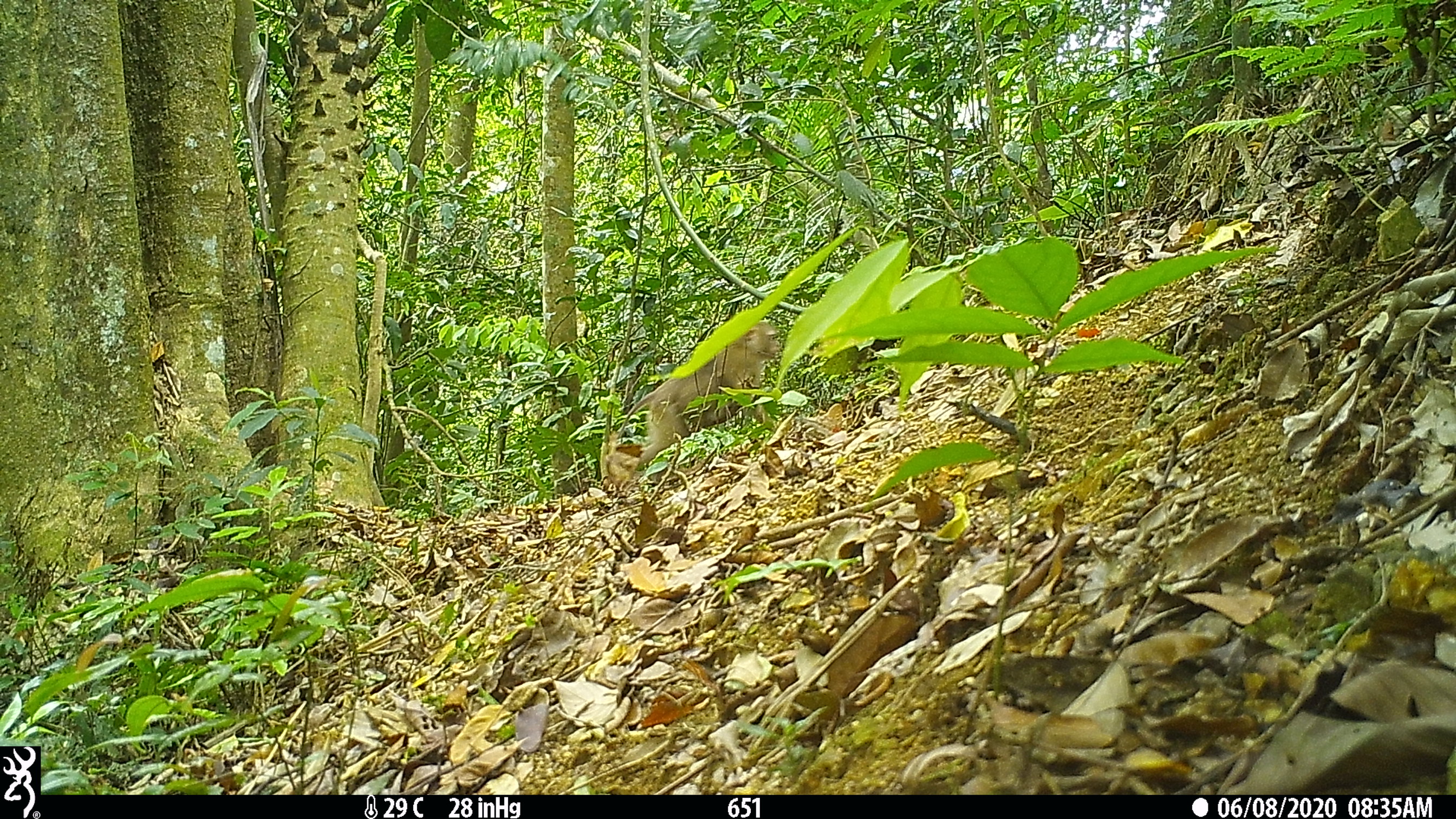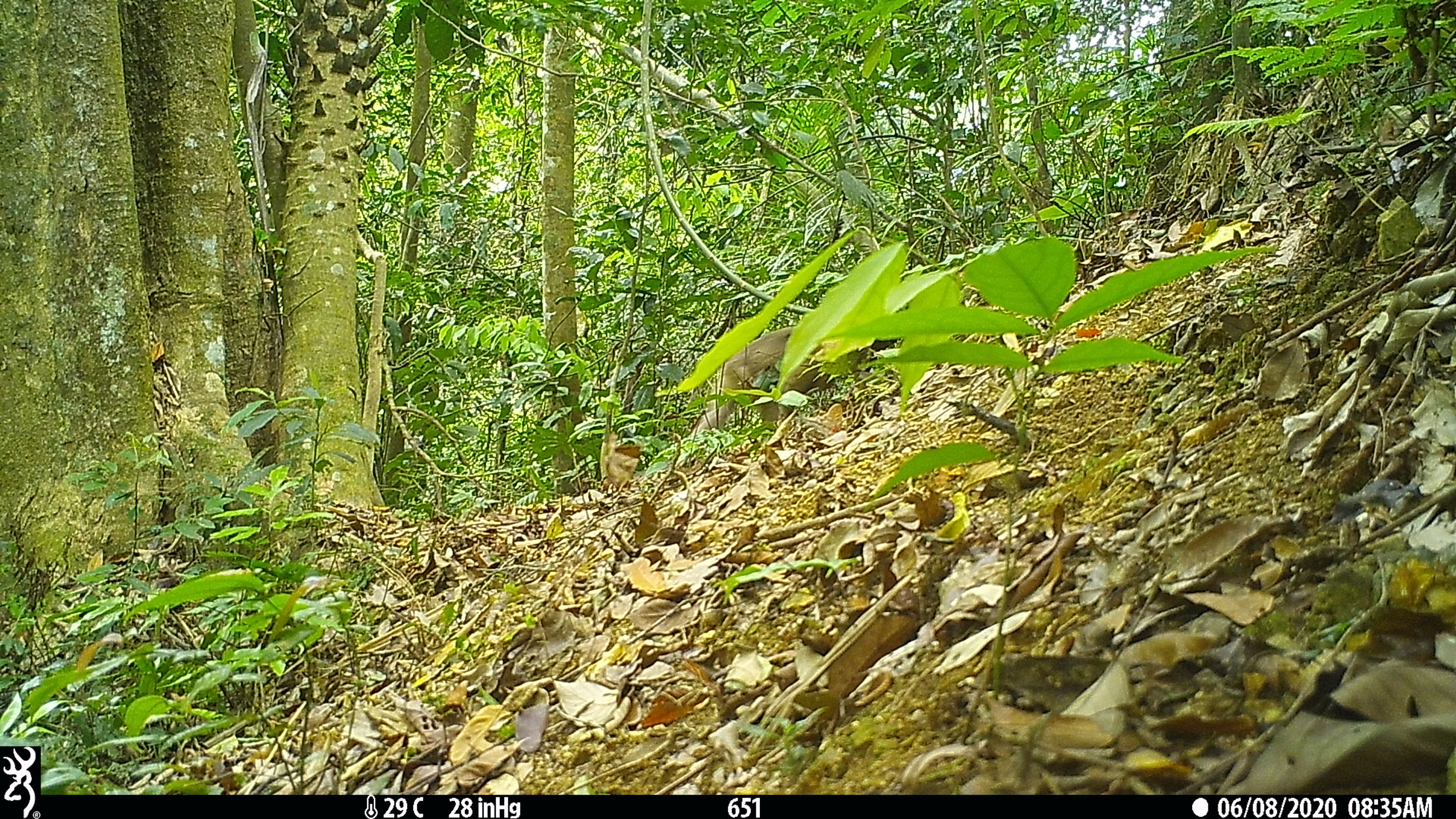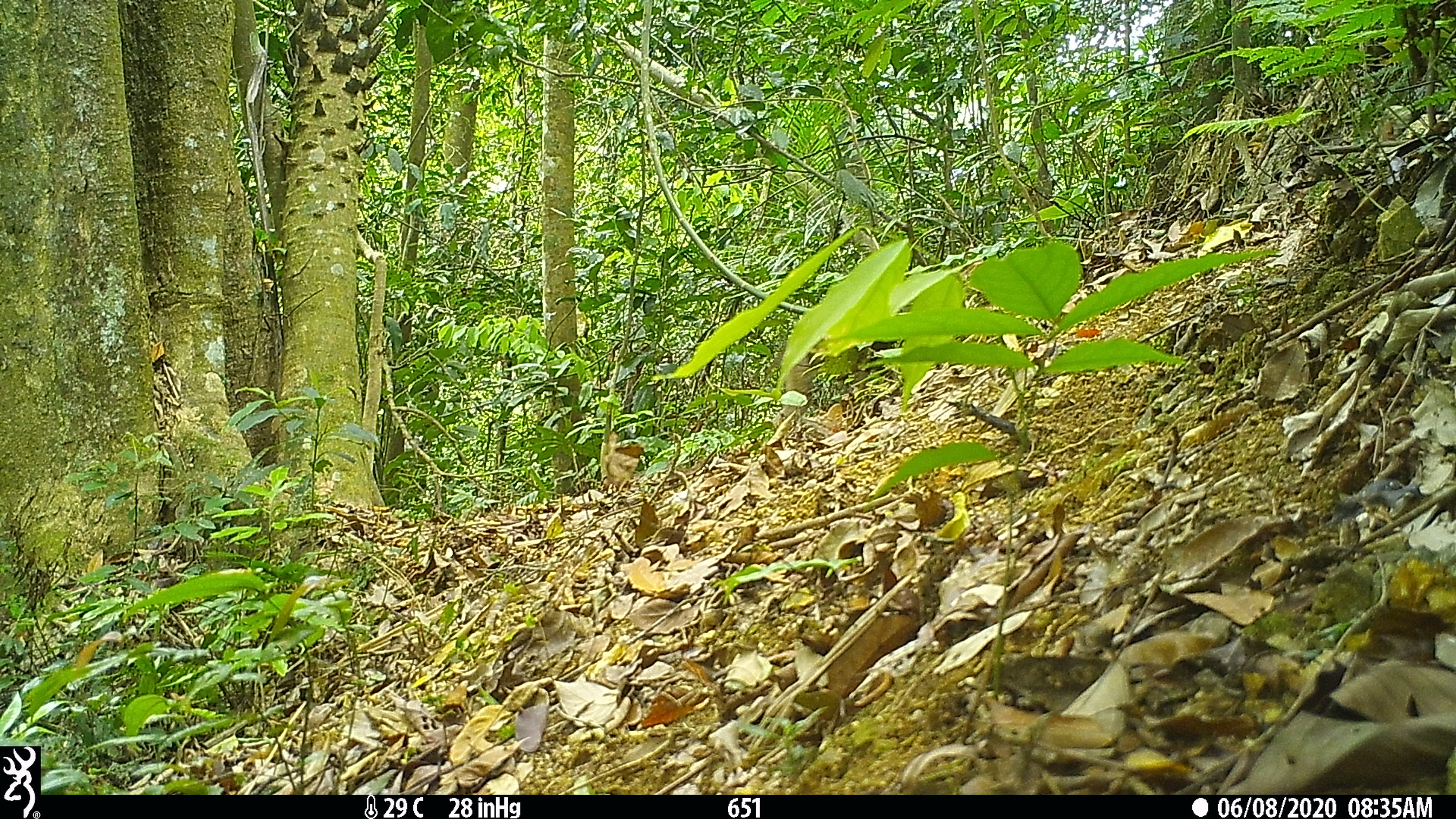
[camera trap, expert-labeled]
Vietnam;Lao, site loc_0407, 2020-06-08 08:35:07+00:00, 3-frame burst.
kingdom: Animalia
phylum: Chordata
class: Mammalia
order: Primates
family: Cercopithecidae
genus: Macaca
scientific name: Macaca nemestrina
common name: pig-tailed macaque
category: pig tailed macaque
Pig tailed macaque (pig-tailed macaque) (Macaca nemestrina). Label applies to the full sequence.